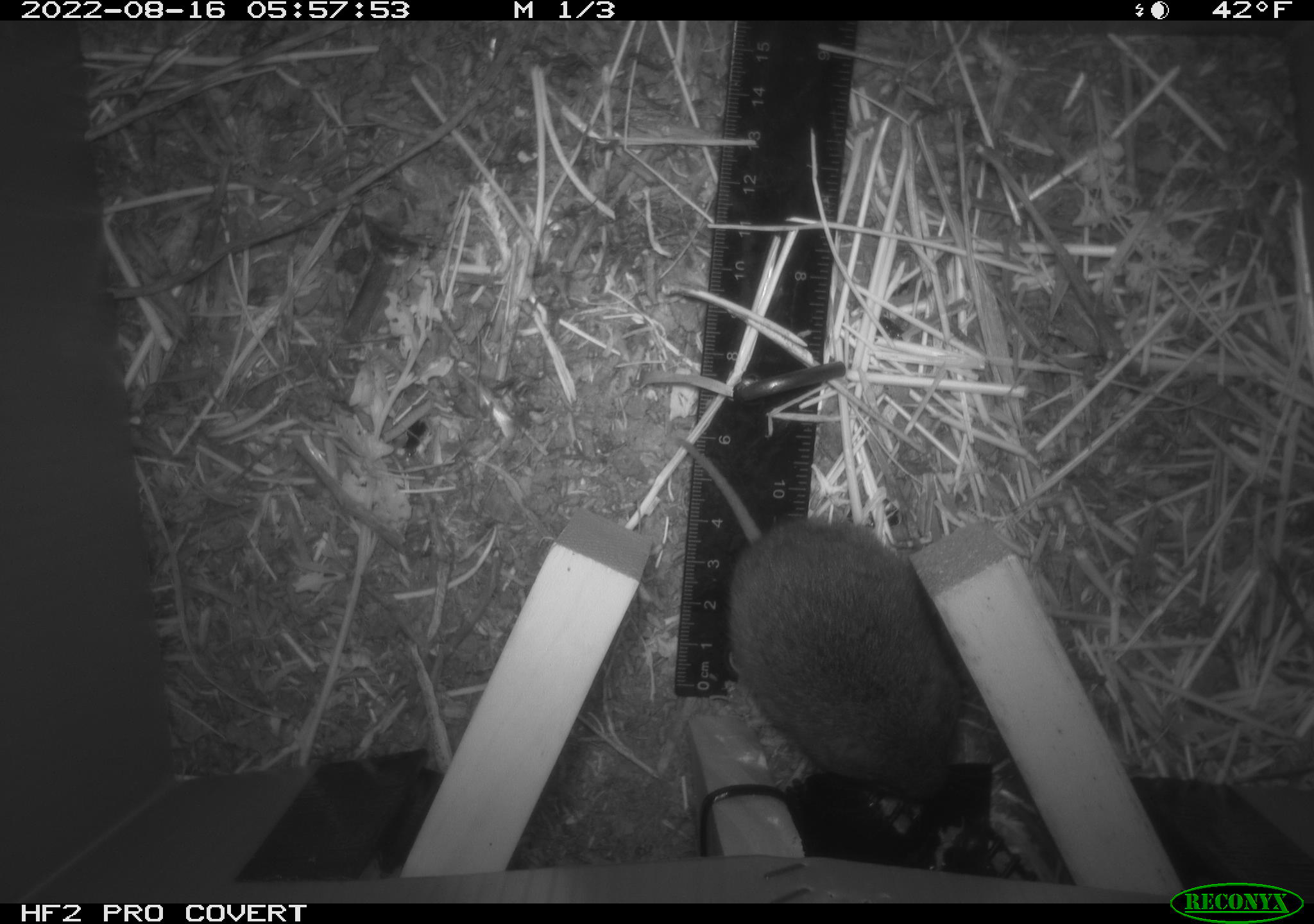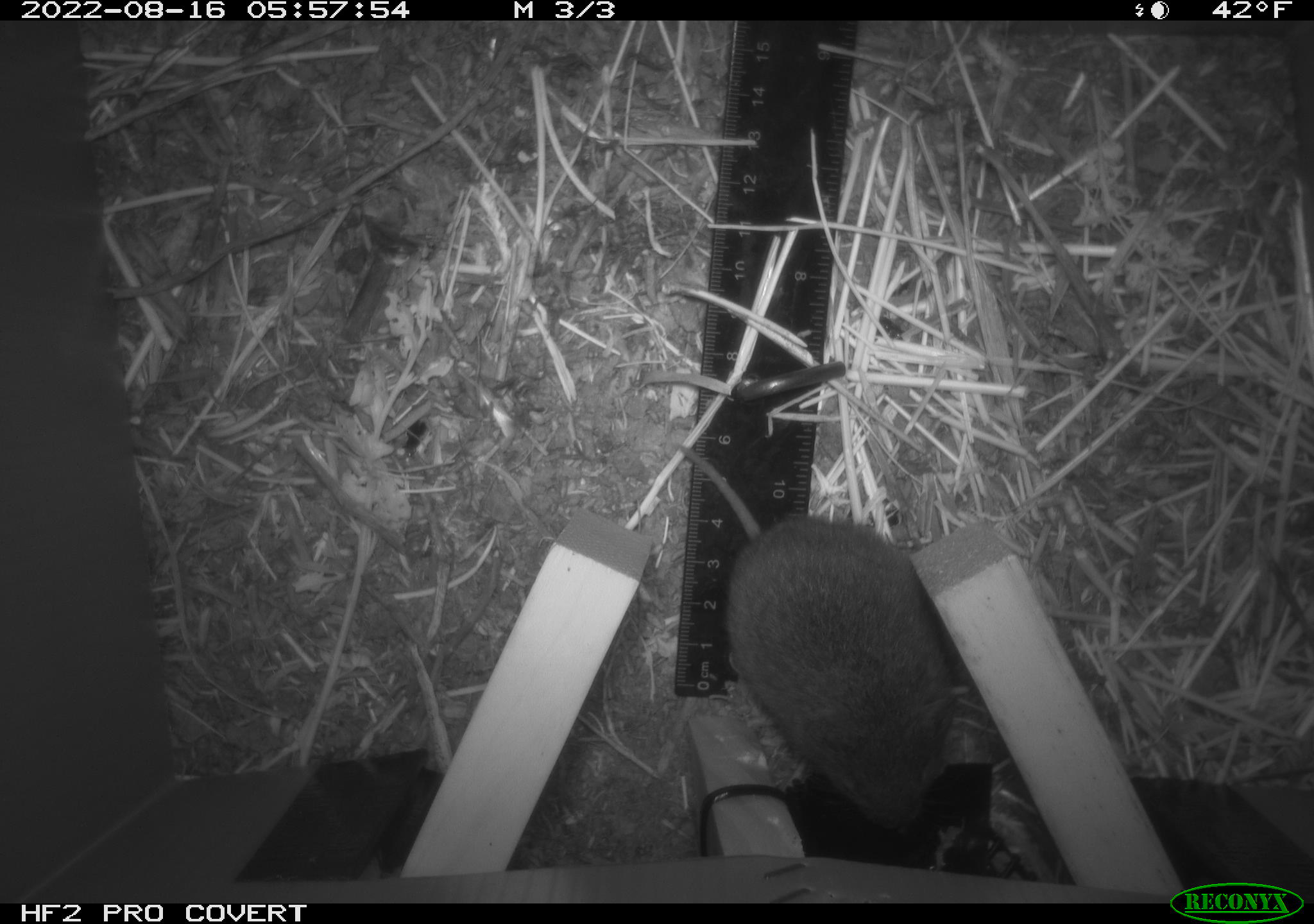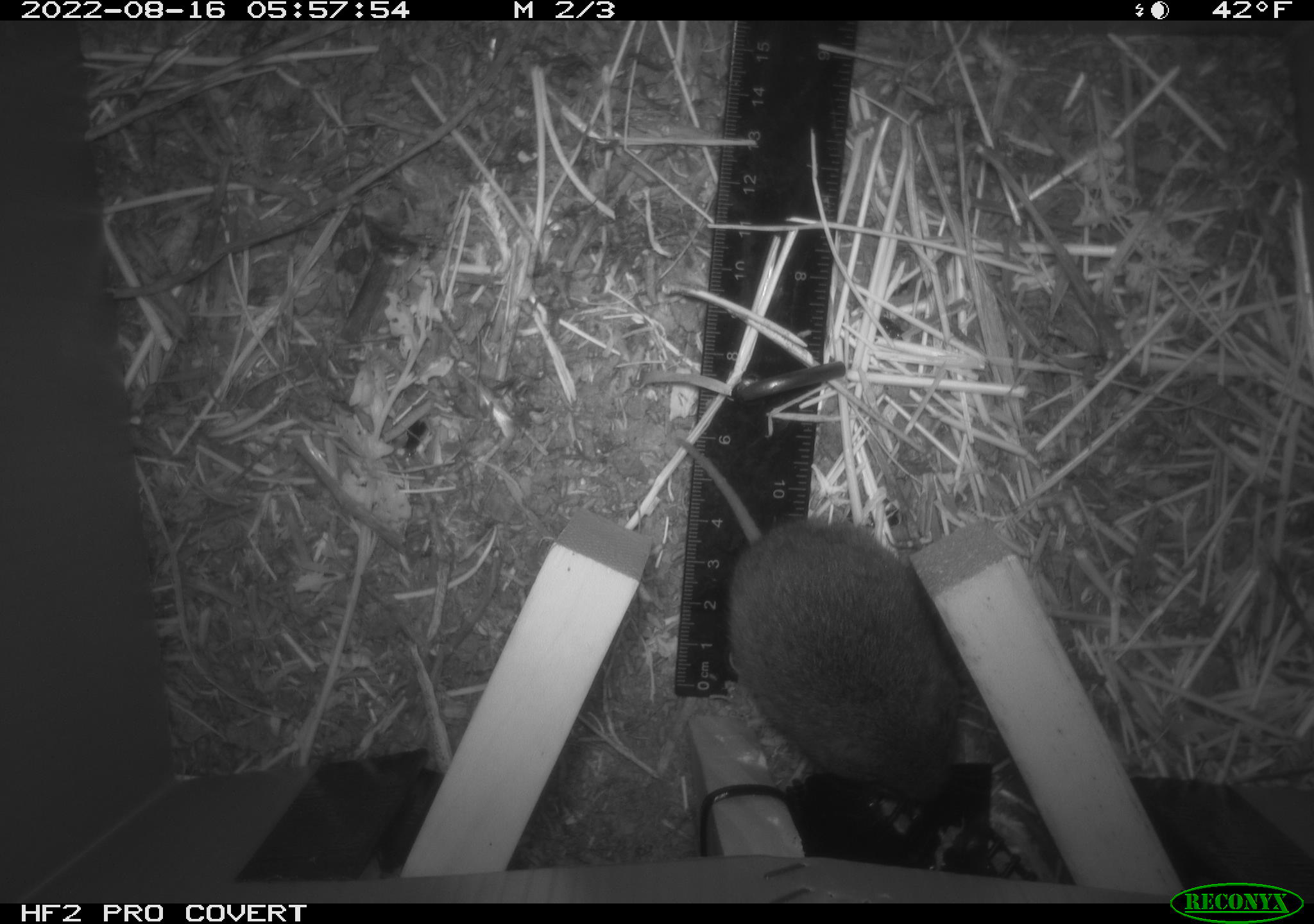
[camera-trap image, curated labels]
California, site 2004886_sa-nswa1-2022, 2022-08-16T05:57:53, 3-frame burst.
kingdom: Animalia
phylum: Chordata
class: Mammalia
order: Rodentia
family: Cricetidae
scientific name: Cricetidae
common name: hamsters, voles, lemmings, and allies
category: cricetidae family